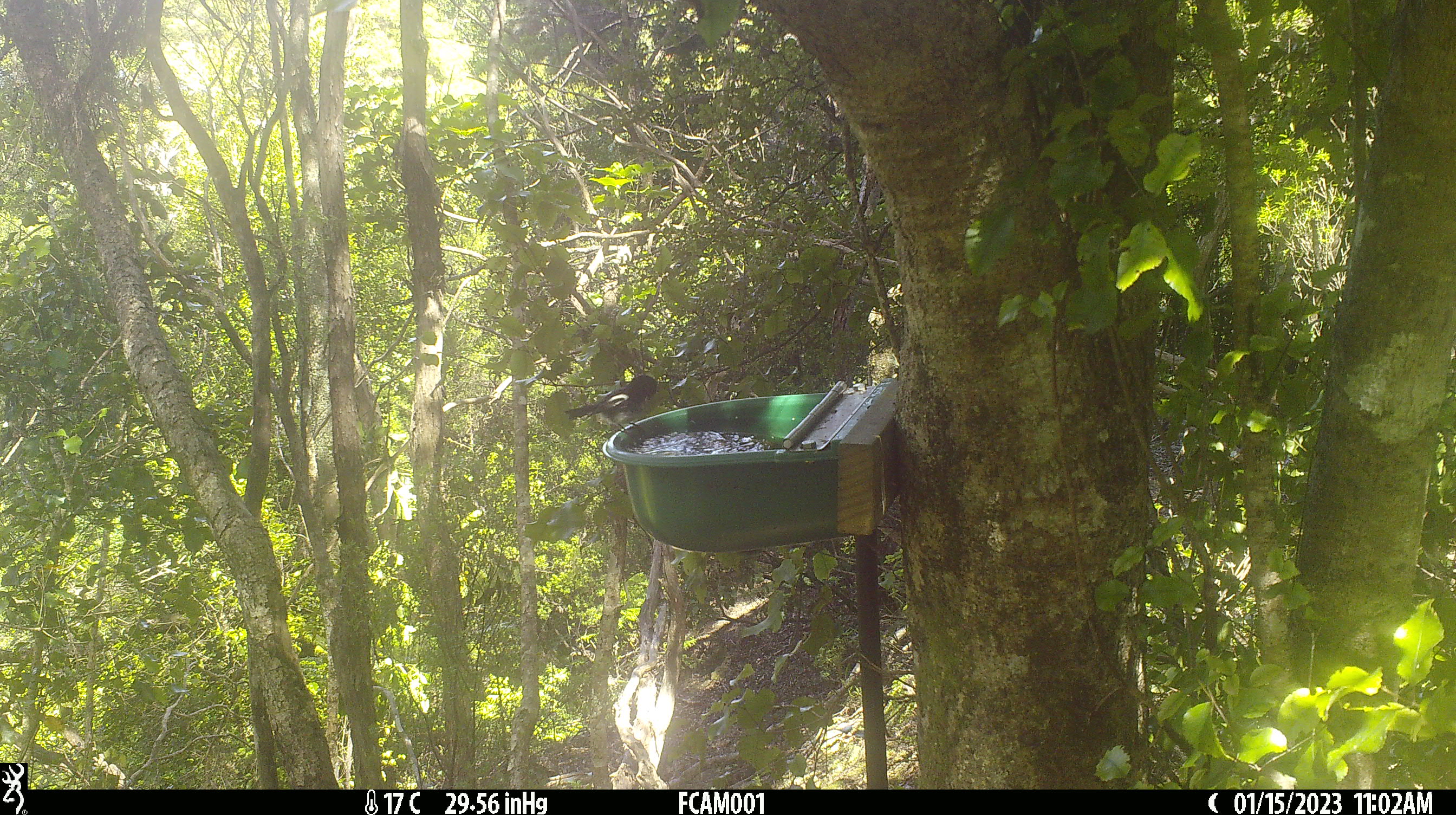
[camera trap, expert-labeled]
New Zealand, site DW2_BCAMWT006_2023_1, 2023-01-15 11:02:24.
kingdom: Animalia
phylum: Chordata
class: Aves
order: Passeriformes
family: Petroicidae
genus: Petroica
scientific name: Petroica macrocephala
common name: tomtit